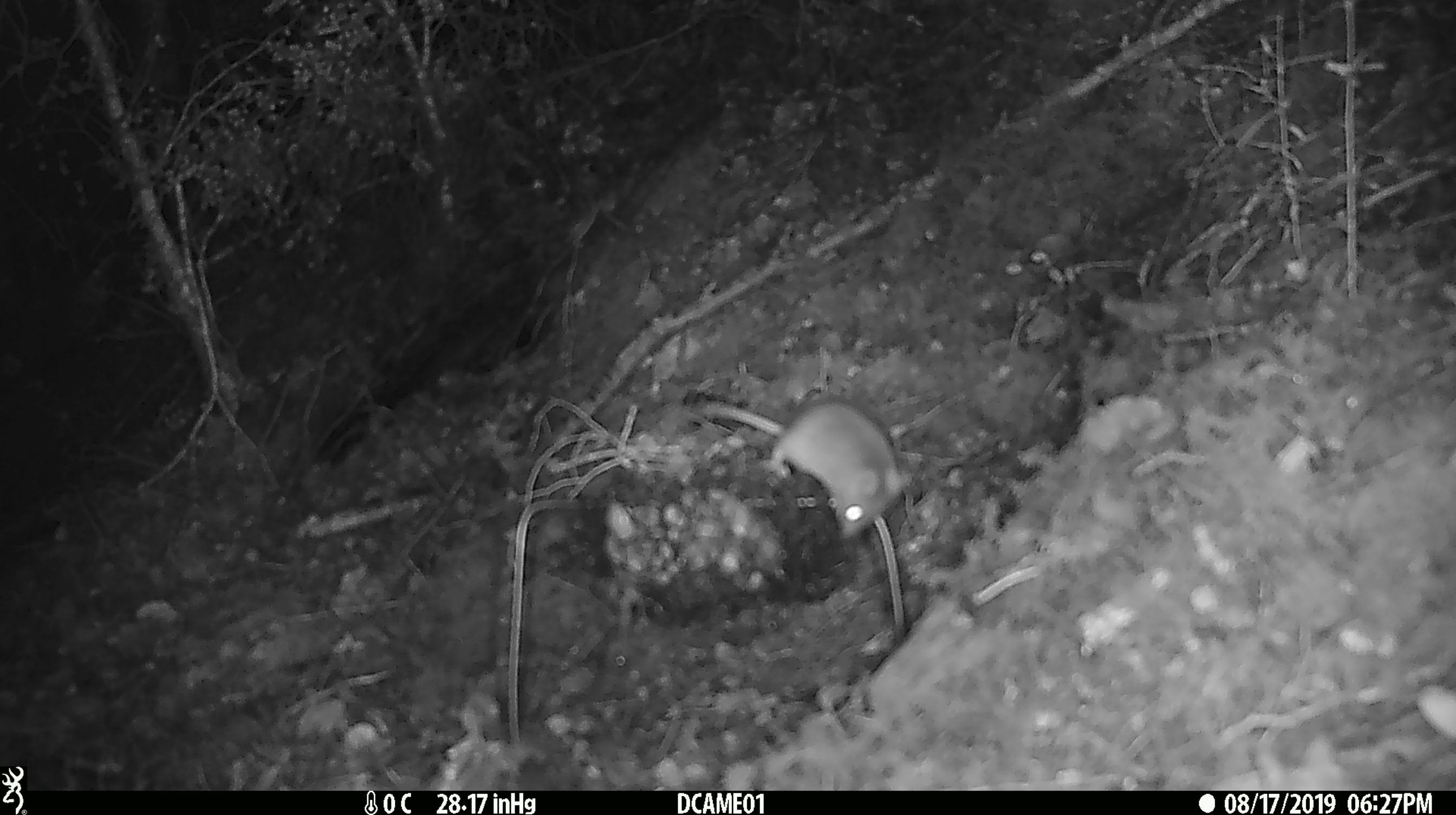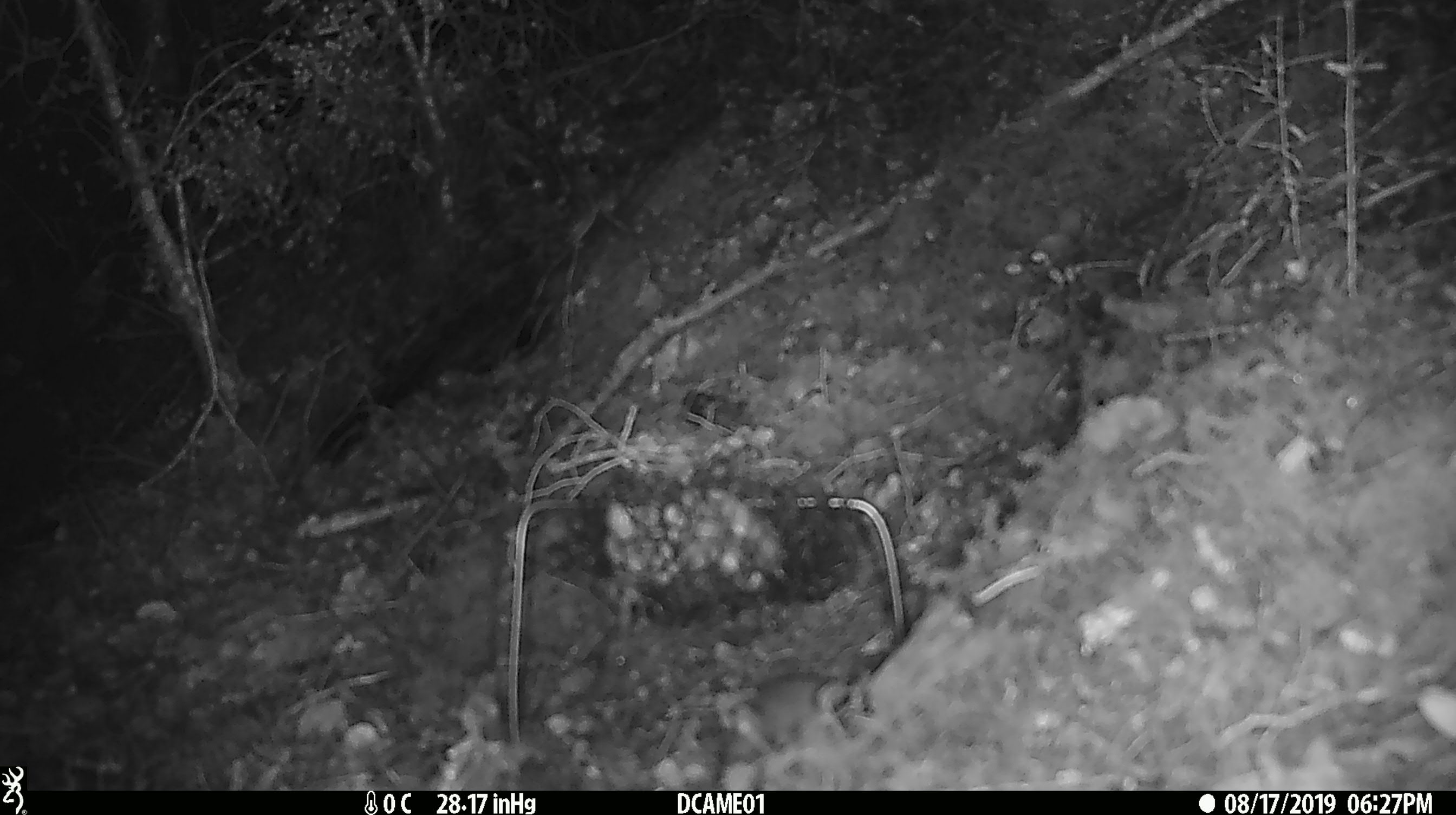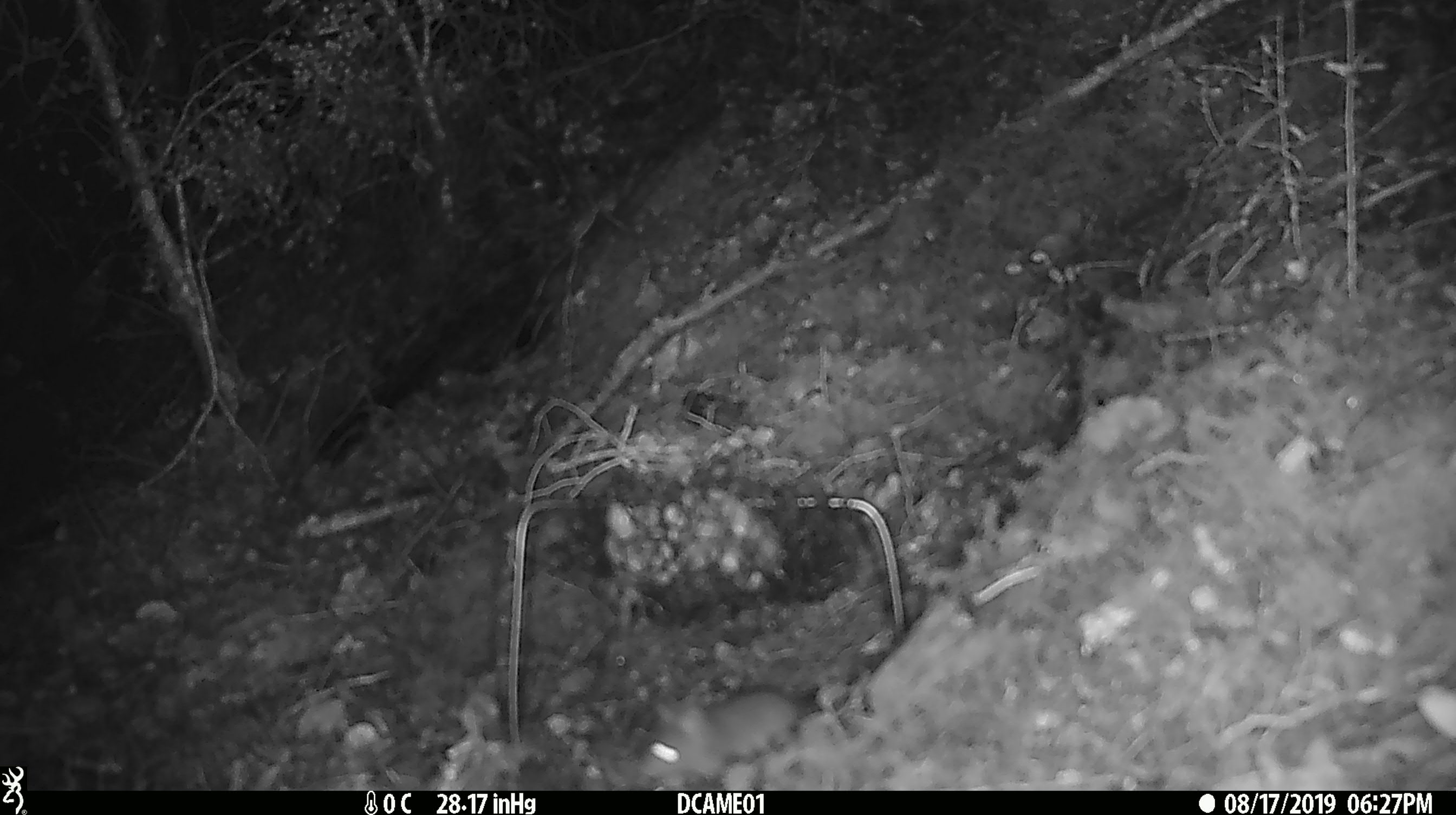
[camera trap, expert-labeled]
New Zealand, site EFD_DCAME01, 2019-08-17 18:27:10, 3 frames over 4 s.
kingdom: Animalia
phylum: Chordata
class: Mammalia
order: Rodentia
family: Muridae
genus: Mus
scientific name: Mus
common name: mouse